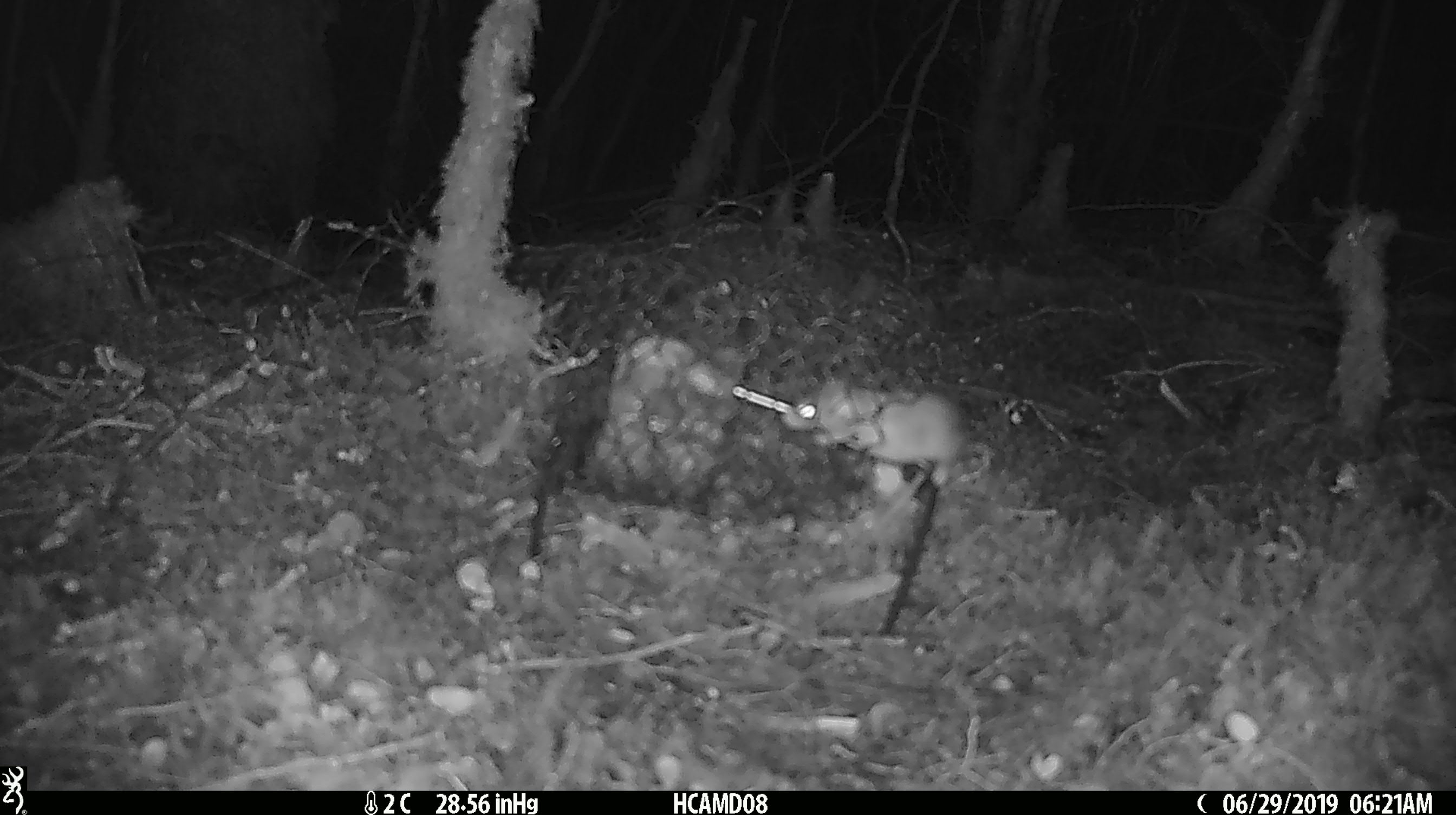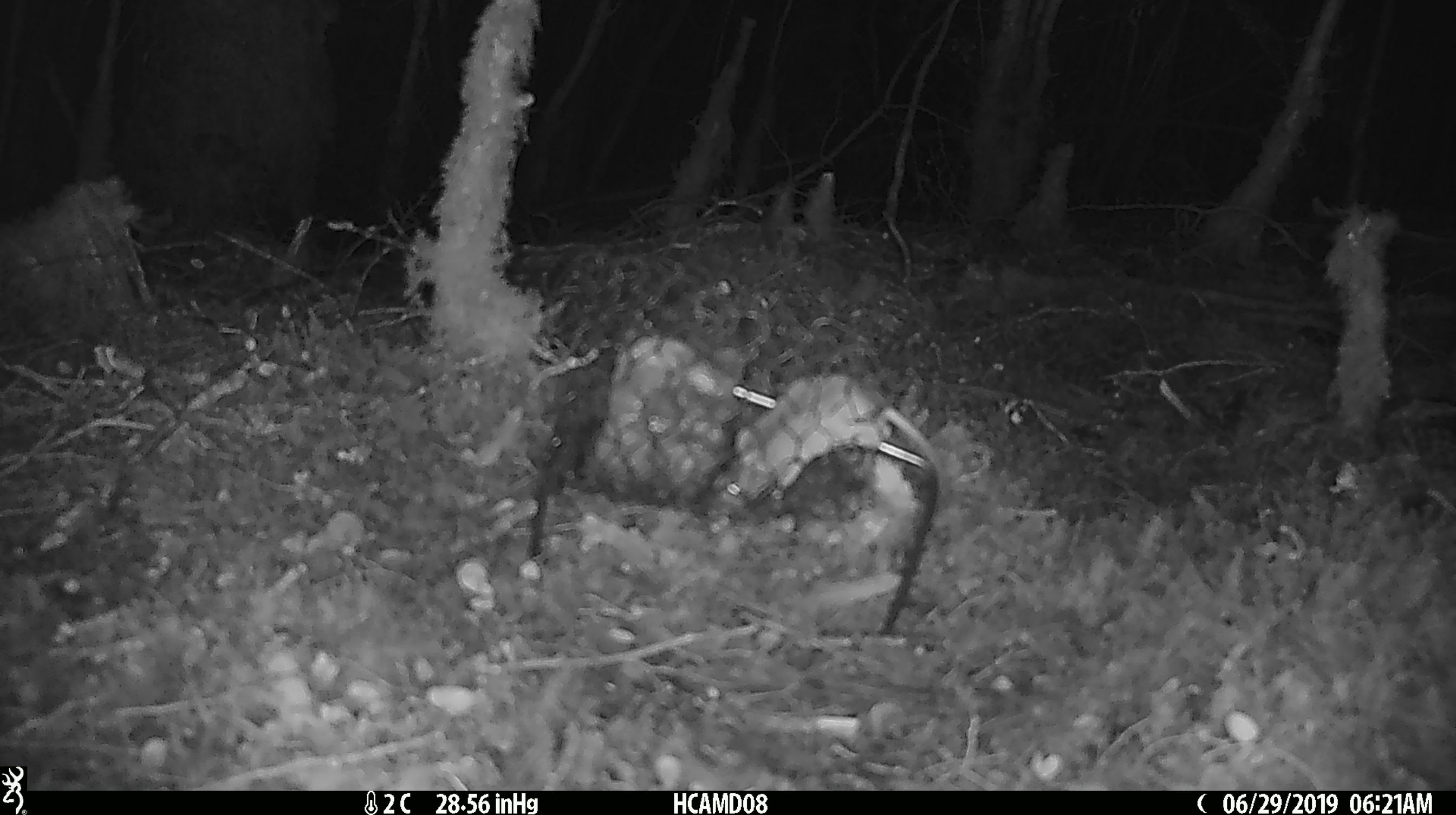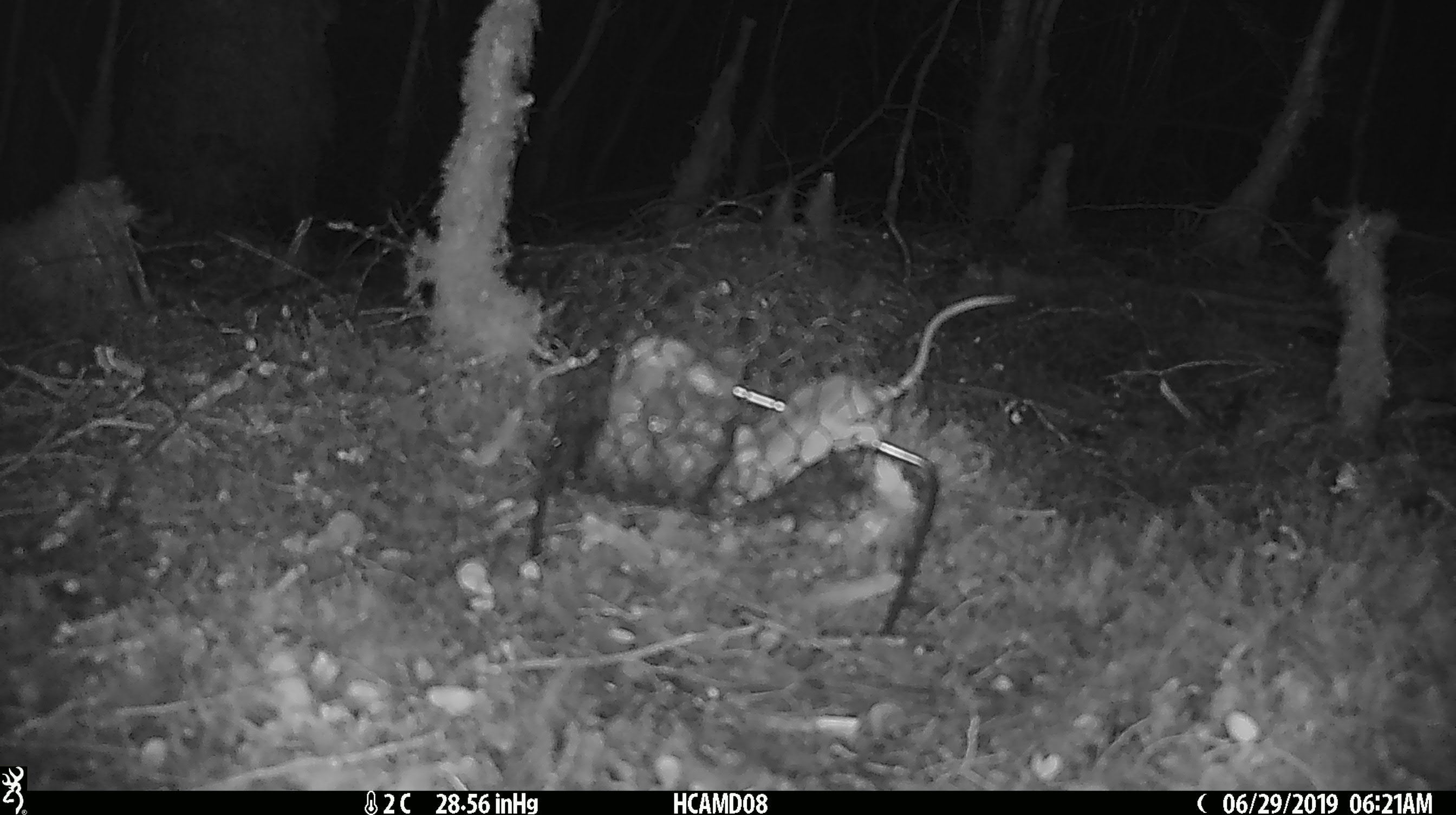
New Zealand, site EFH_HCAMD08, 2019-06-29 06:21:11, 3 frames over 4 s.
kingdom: Animalia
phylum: Chordata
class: Mammalia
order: Rodentia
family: Muridae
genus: Mus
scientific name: Mus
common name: mouse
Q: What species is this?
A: Mouse (Mus).